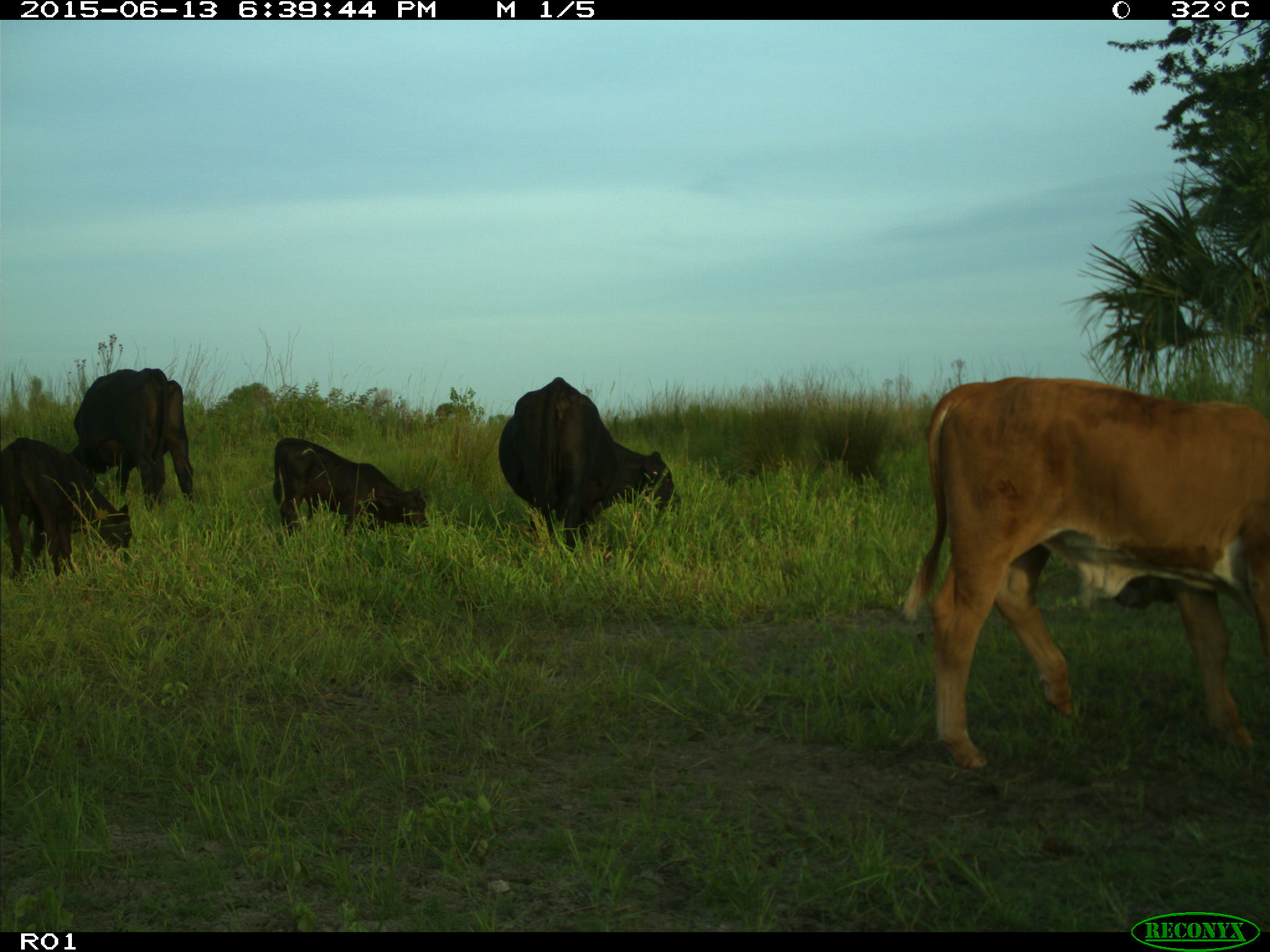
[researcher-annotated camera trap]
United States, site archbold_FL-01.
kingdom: Animalia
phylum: Chordata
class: Mammalia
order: Artiodactyla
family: Bovidae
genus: Bos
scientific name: Bos taurus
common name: domestic cow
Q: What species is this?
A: Bos taurus (domestic cow).